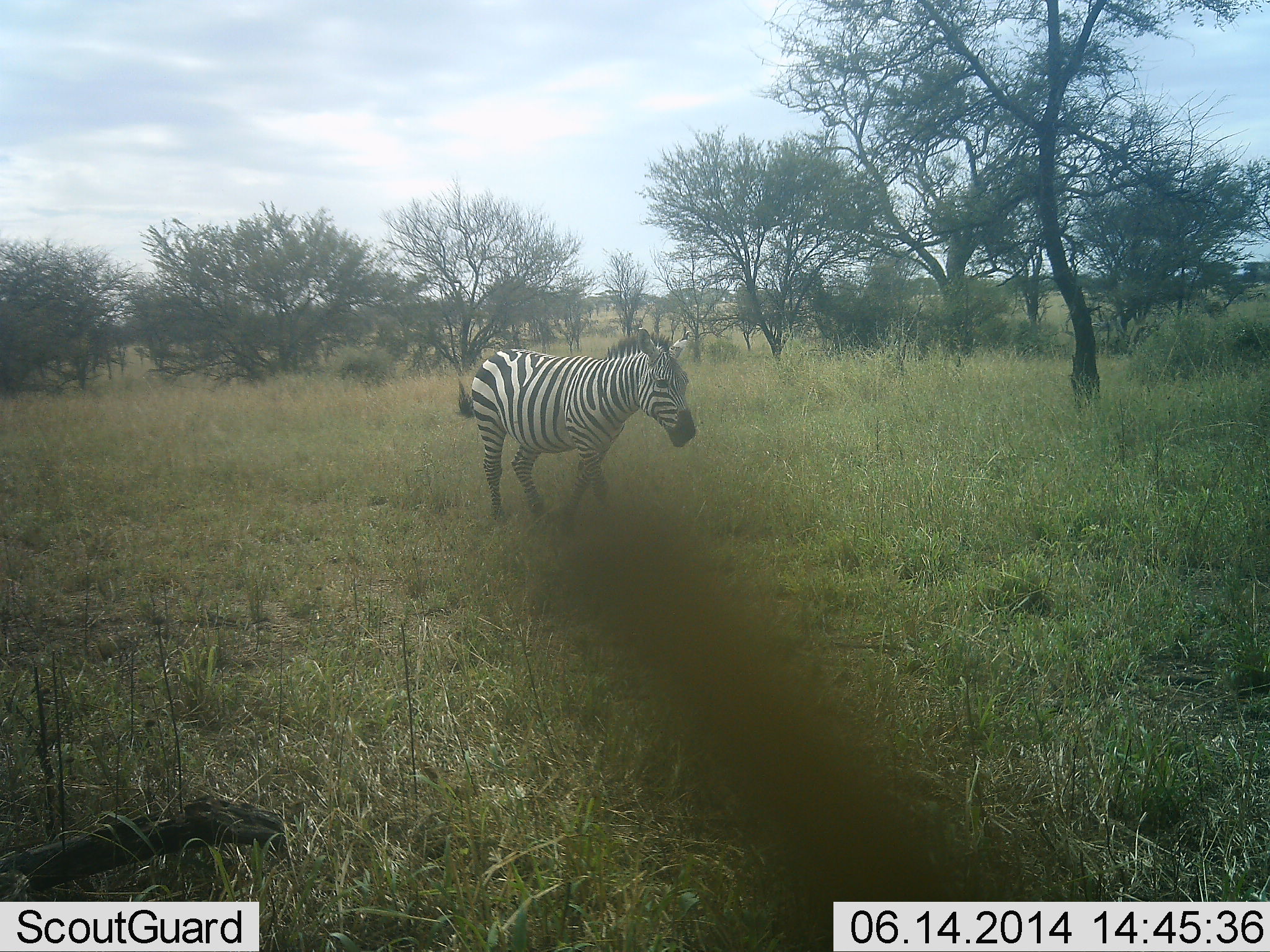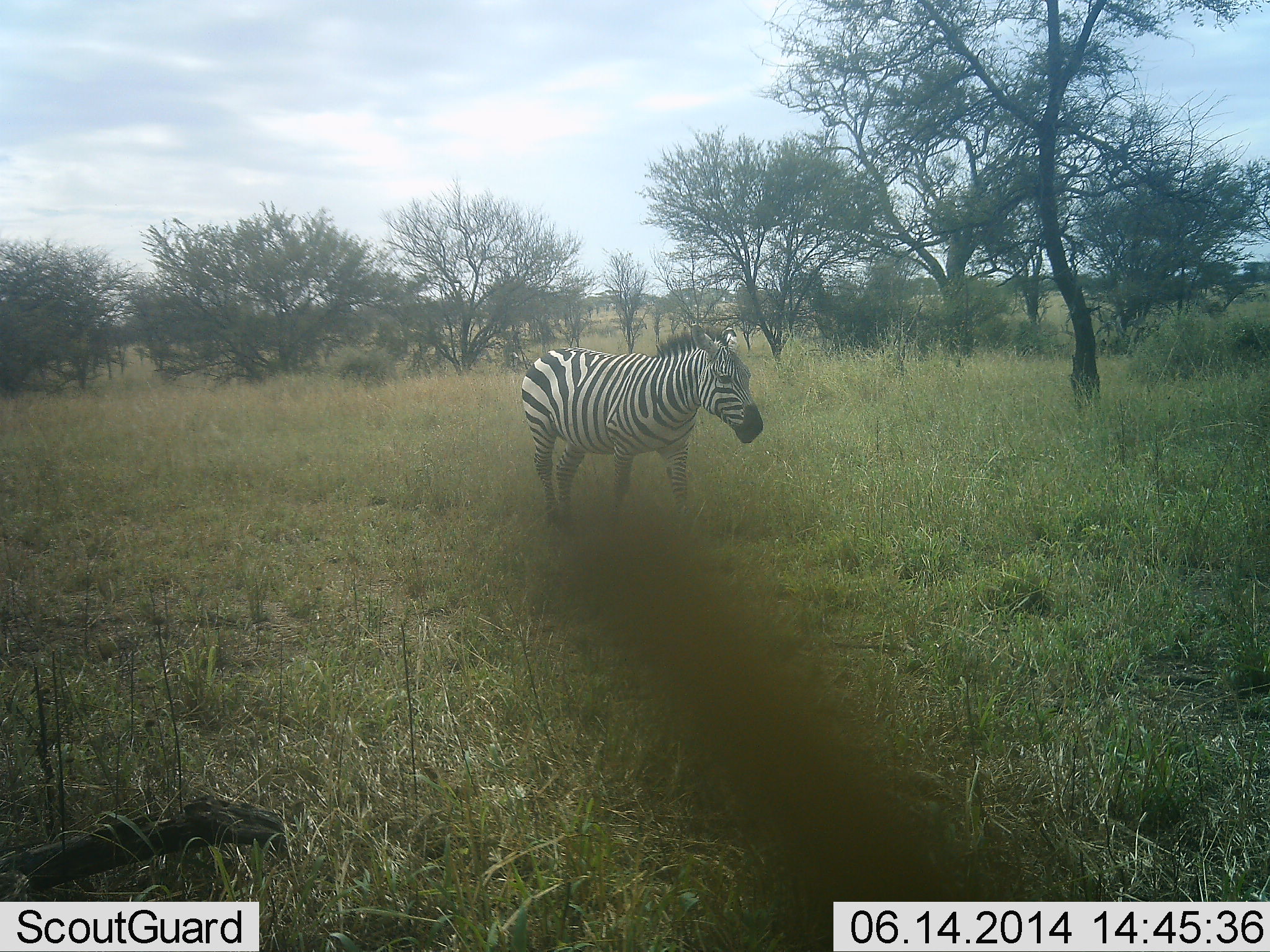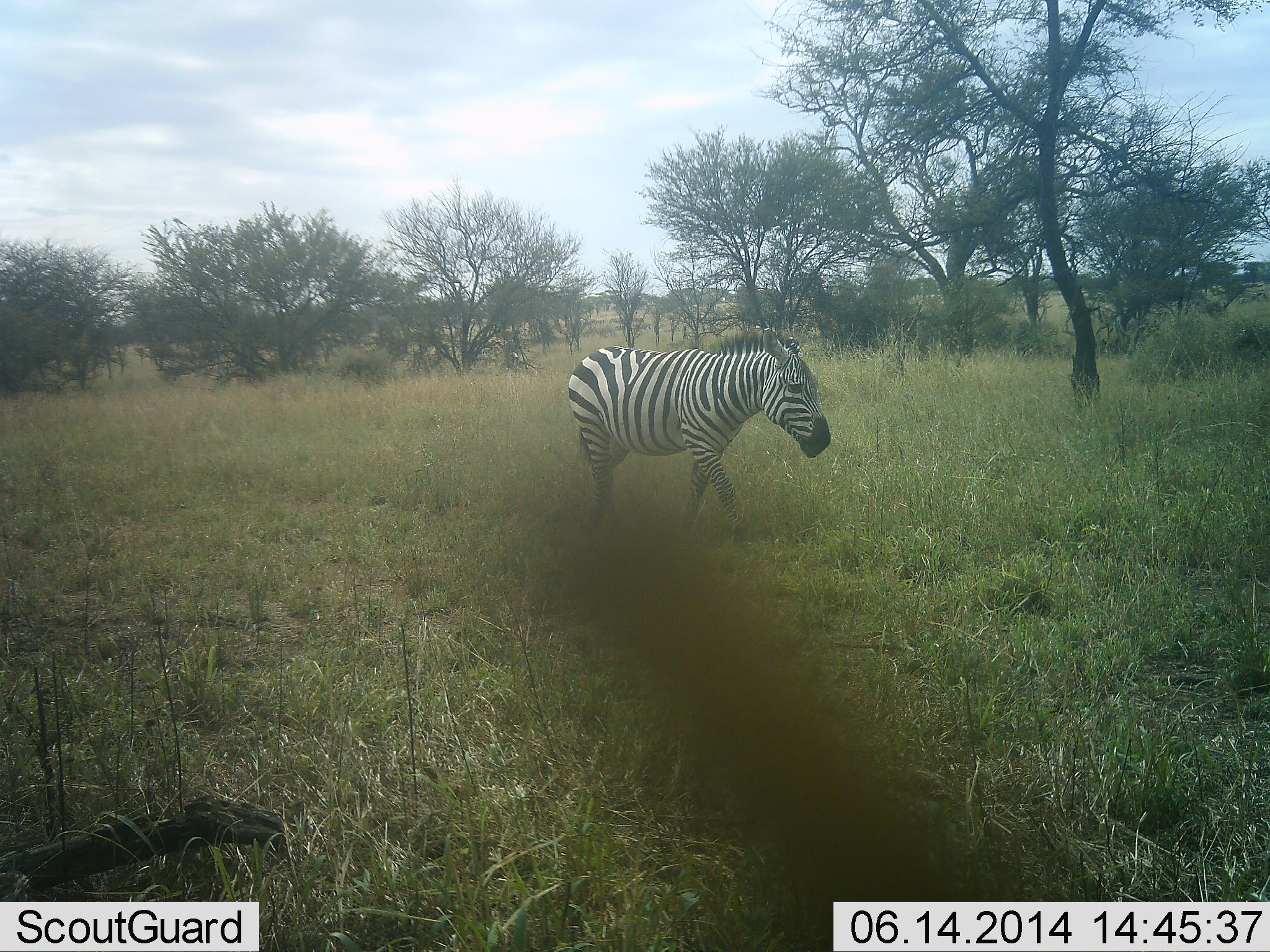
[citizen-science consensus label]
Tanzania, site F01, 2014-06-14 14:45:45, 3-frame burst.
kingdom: Animalia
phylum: Chordata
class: Mammalia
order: Perissodactyla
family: Equidae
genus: Equus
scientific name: Equus quagga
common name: plains zebra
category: zebra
Zebra (plains zebra) (Equus quagga), count 1. Behavior (volunteer vote fractions): standing 30%, resting 0%, moving 80%, interacting 0%. Young present (vote fraction): 0%. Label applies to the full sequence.